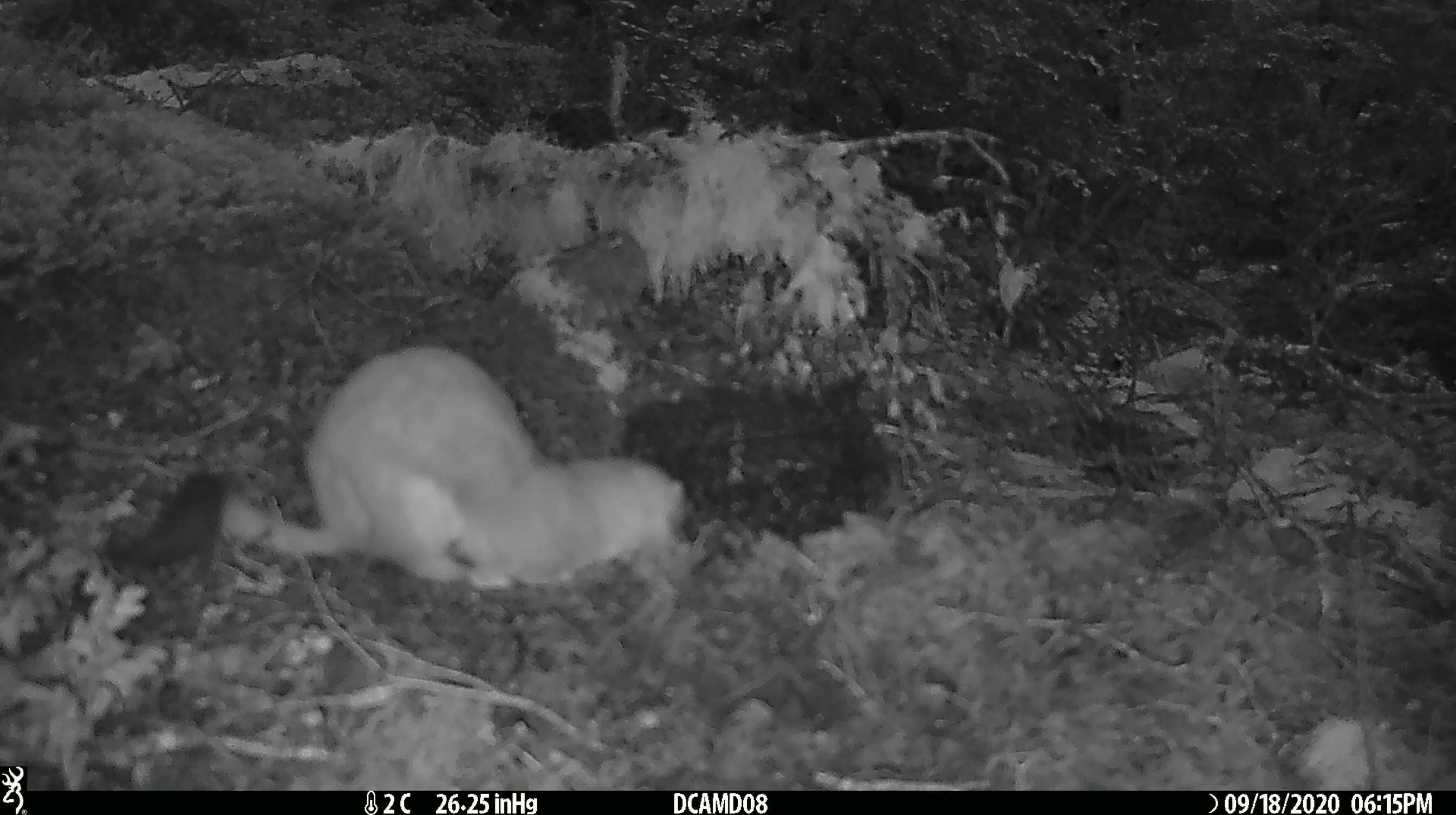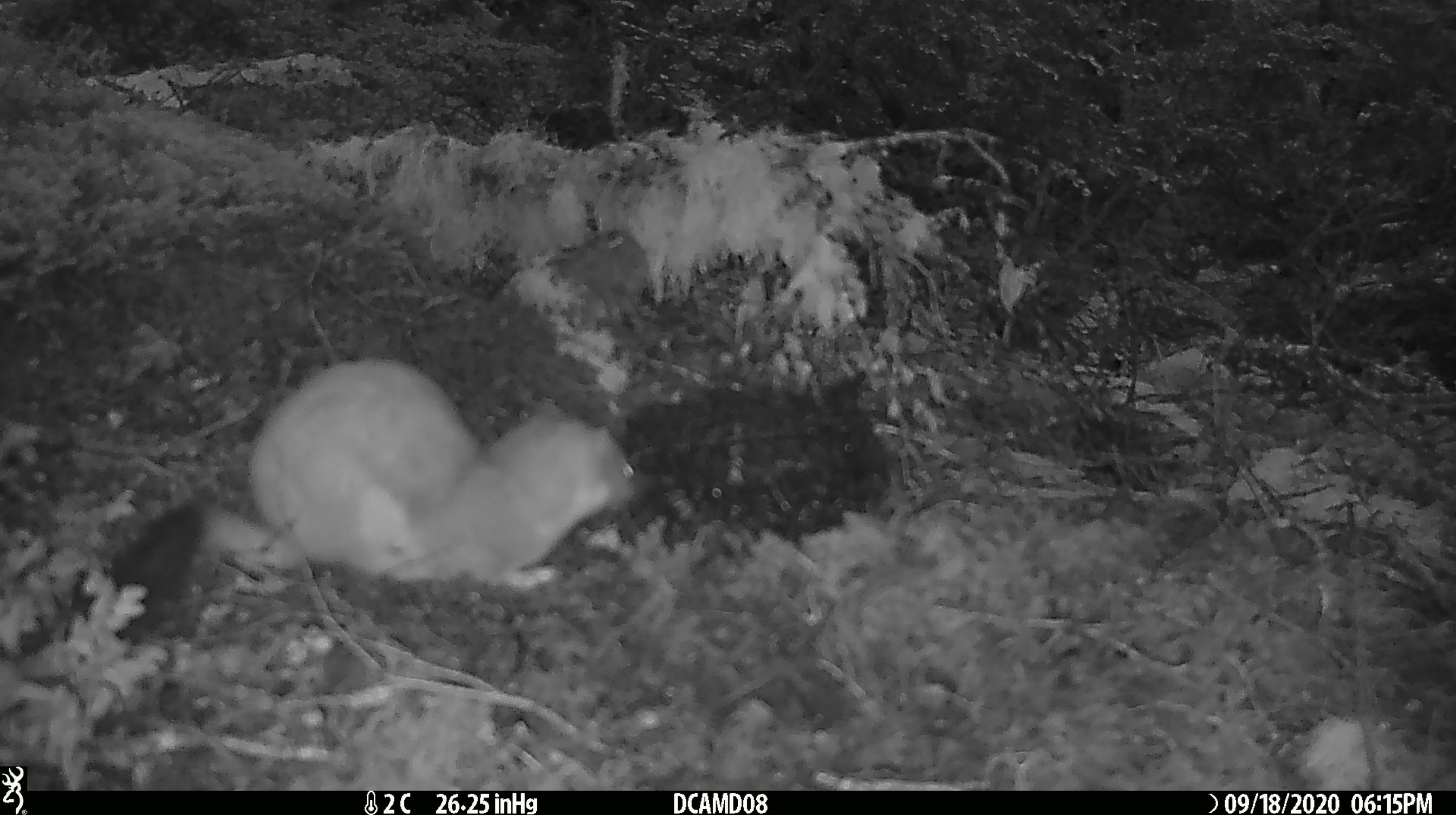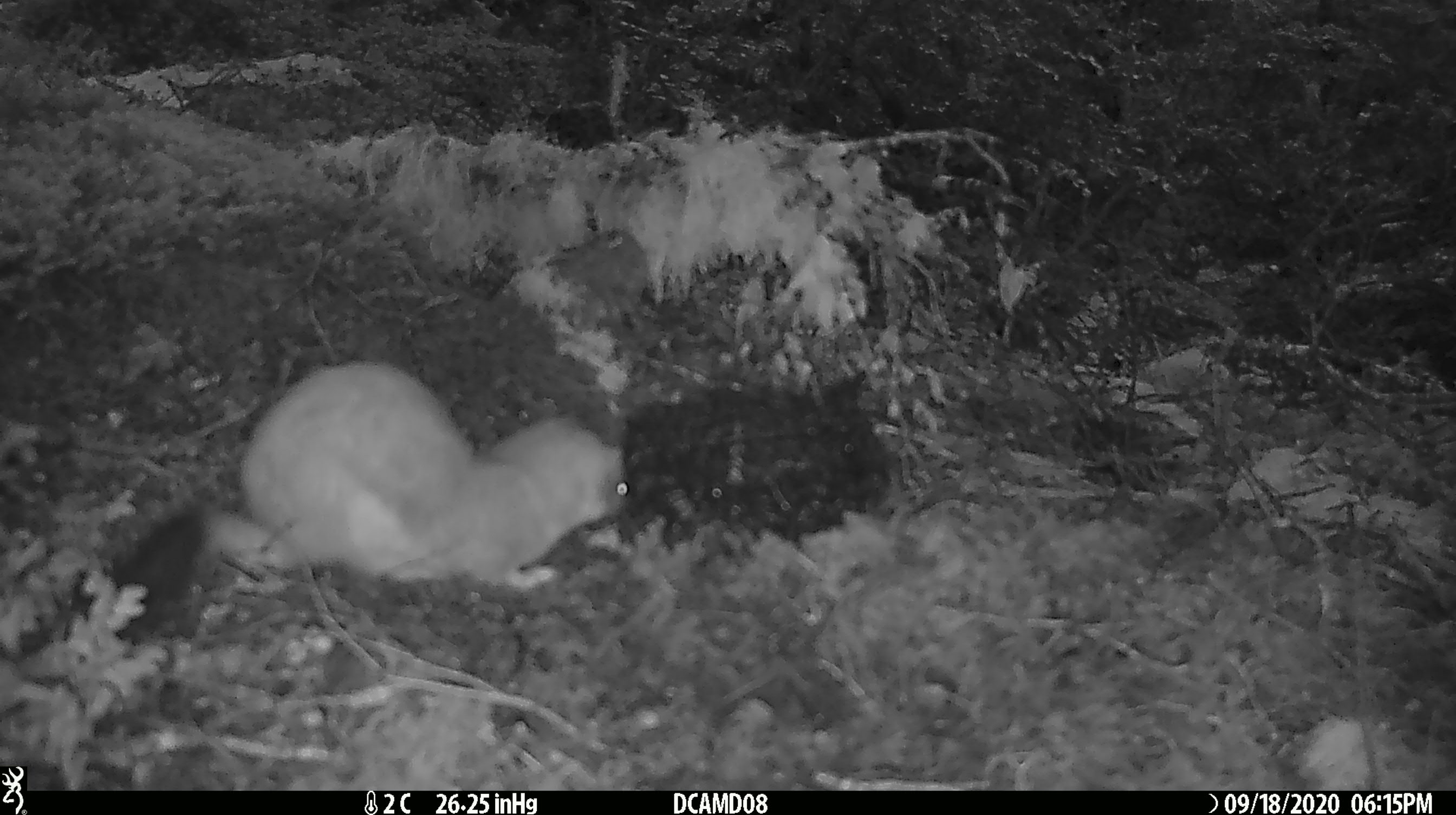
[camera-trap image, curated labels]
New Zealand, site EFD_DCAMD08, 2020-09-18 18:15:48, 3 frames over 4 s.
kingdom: Animalia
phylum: Chordata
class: Mammalia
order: Carnivora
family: Mustelidae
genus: Mustela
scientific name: Mustela erminea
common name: stoat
Stoat (Mustela erminea).